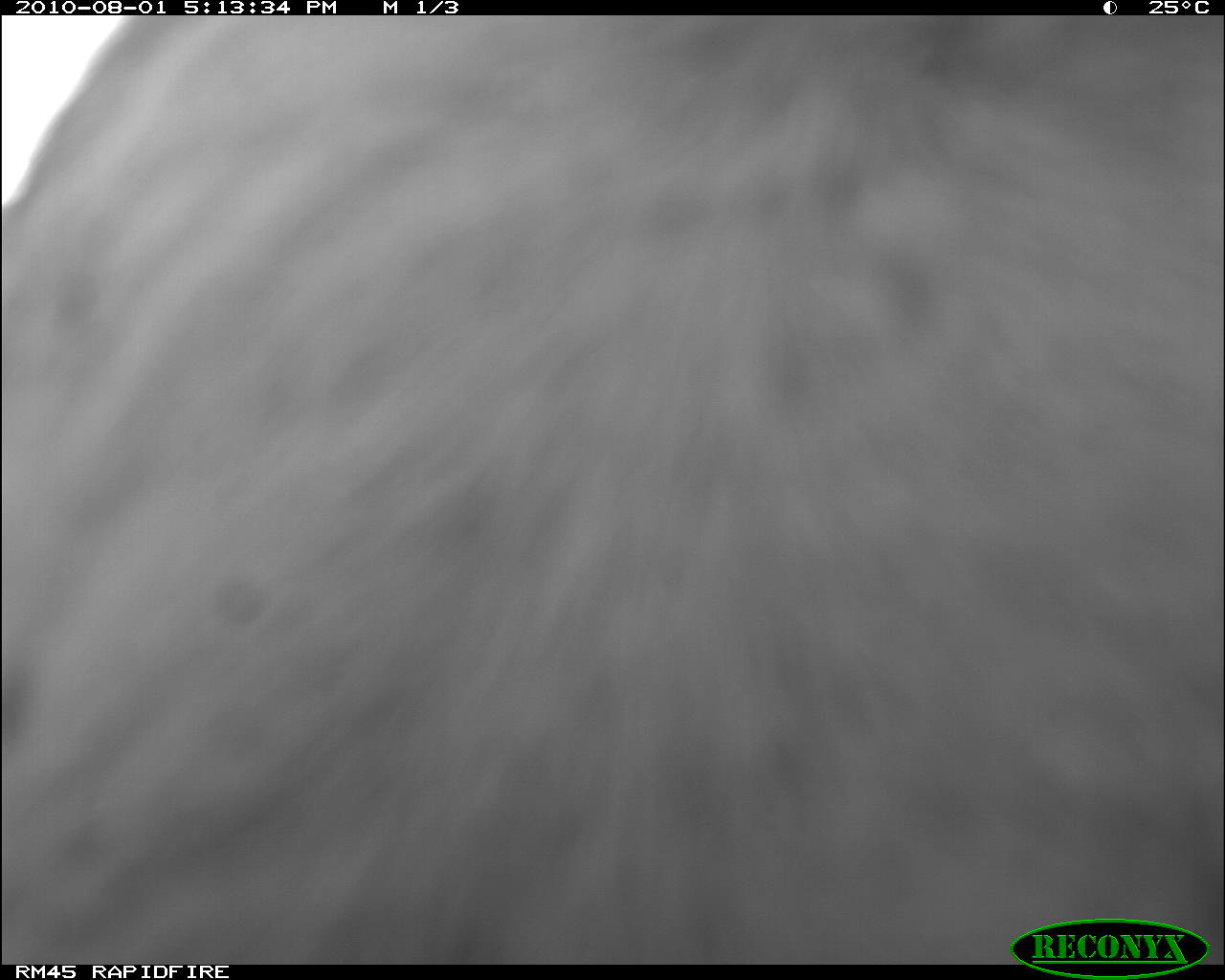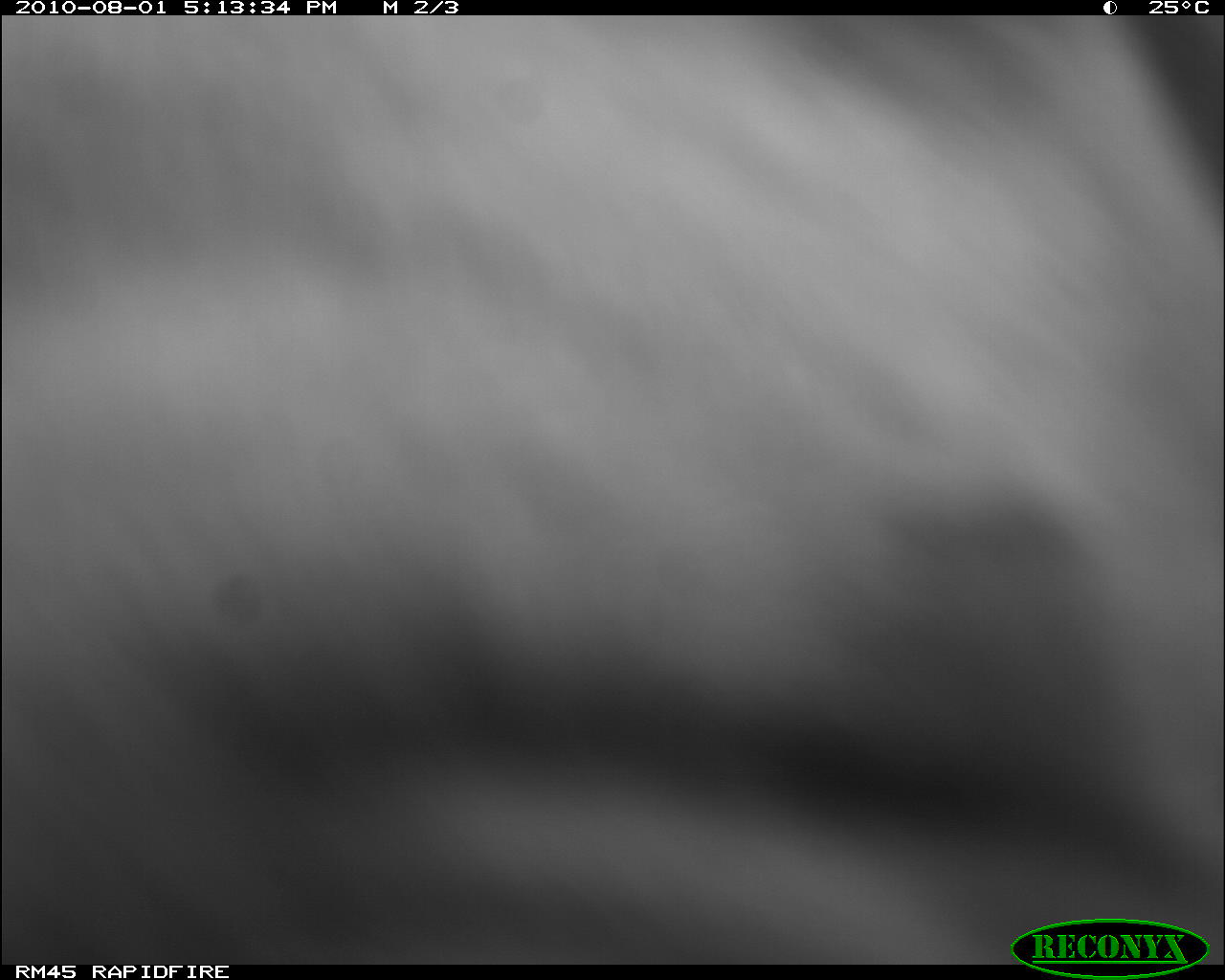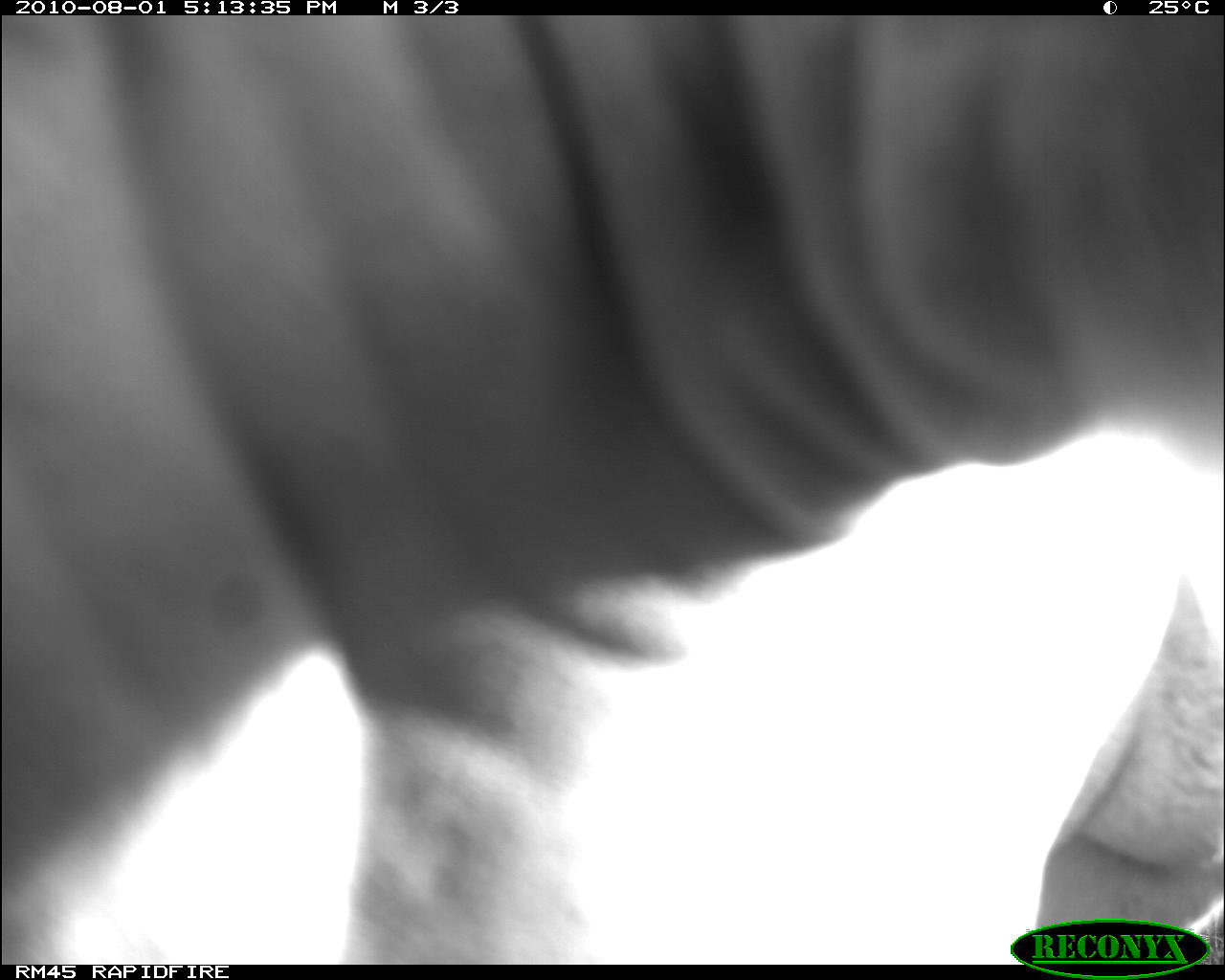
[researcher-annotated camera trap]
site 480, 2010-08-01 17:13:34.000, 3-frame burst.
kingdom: Animalia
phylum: Chordata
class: Mammalia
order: Artiodactyla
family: Bovidae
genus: Bos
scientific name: Bos taurus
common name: domestic cattle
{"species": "Bos taurus (domestic cattle)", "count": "1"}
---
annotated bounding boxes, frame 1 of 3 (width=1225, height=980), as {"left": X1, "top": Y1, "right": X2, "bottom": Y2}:
bos taurus: {"left": 0, "top": 16, "right": 1225, "bottom": 958}